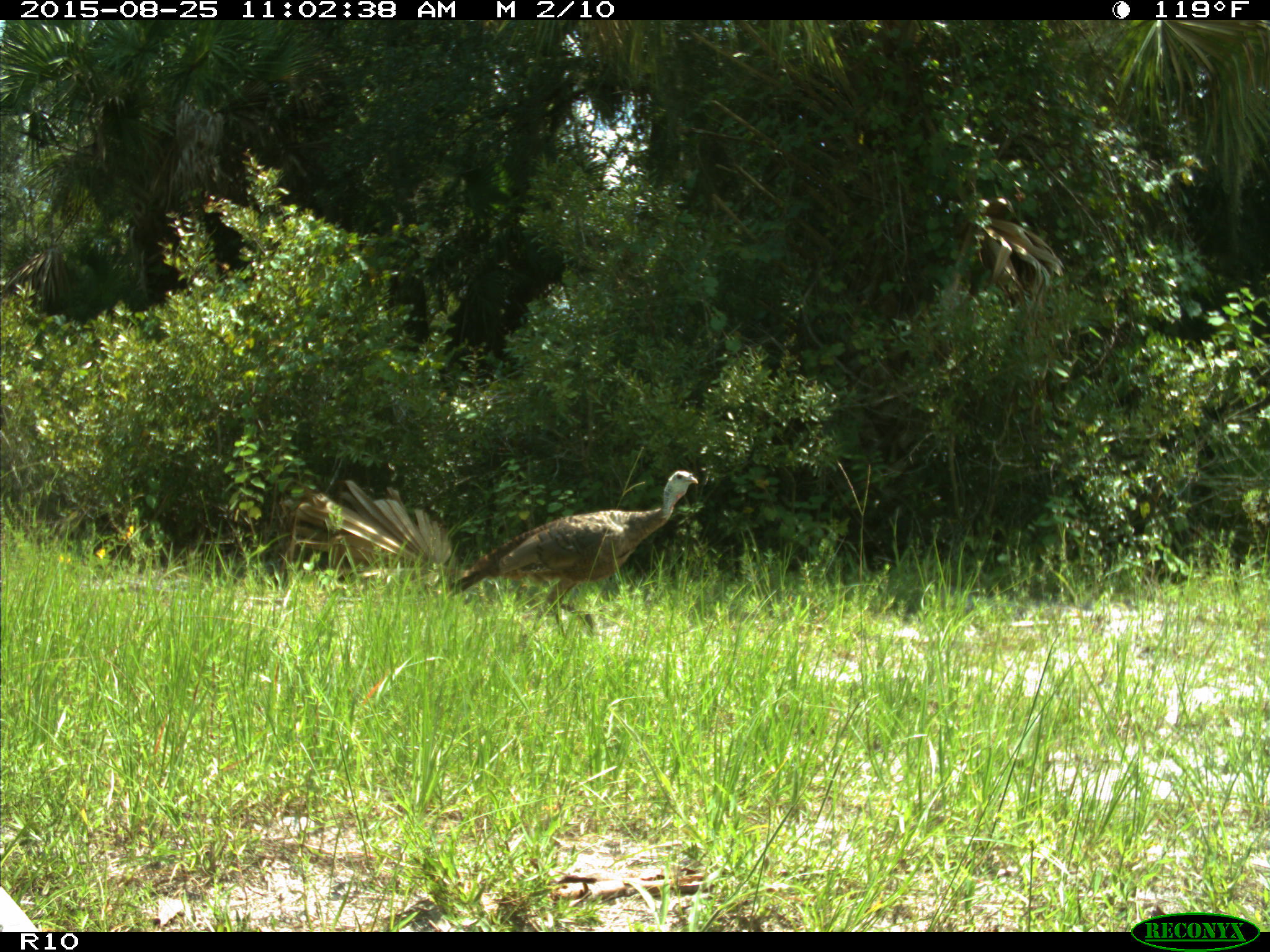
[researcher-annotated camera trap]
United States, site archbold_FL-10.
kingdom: Animalia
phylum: Chordata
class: Aves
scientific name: Aves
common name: birds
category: unidentified bird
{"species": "unidentified bird (birds) (Aves)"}